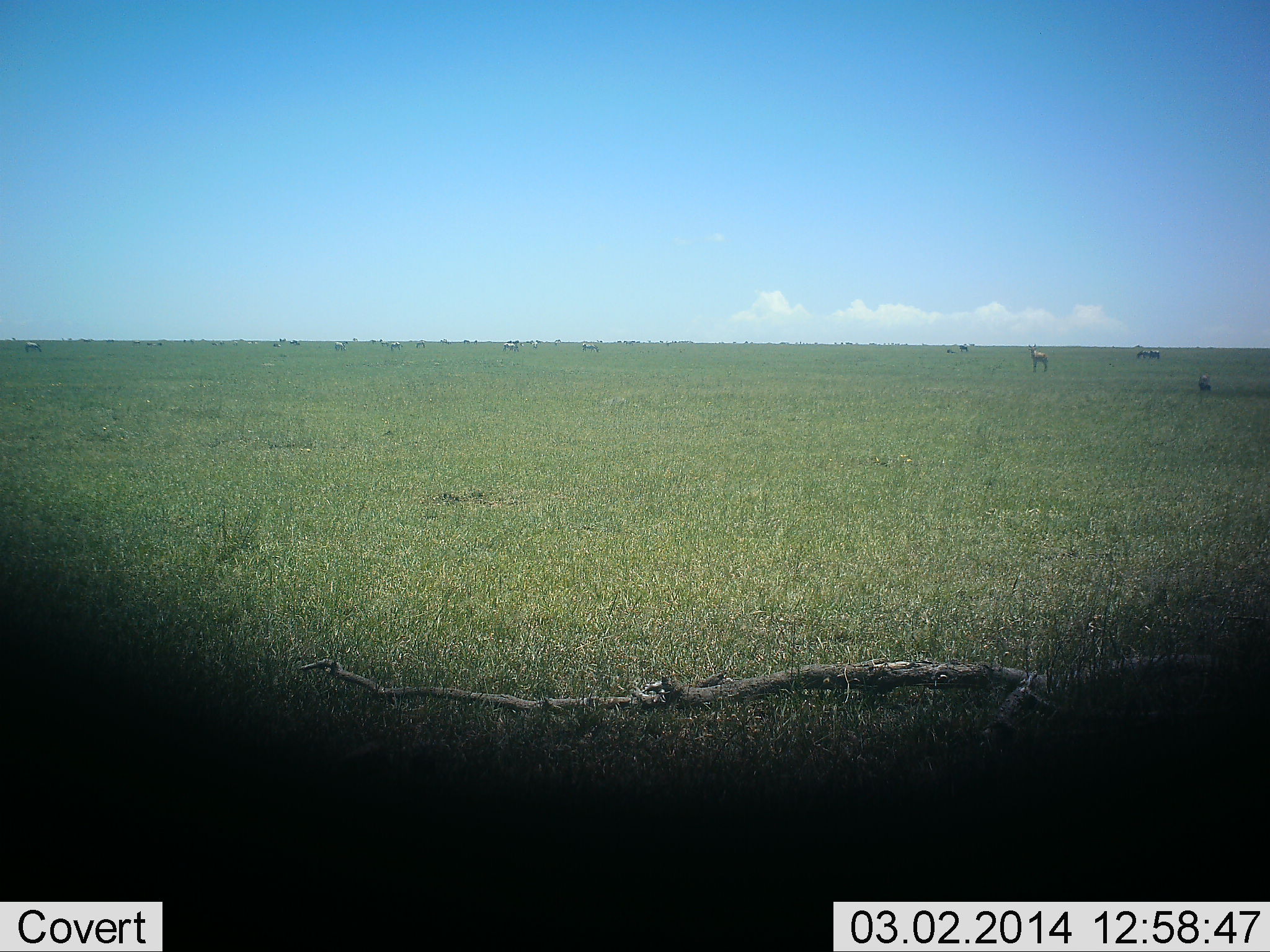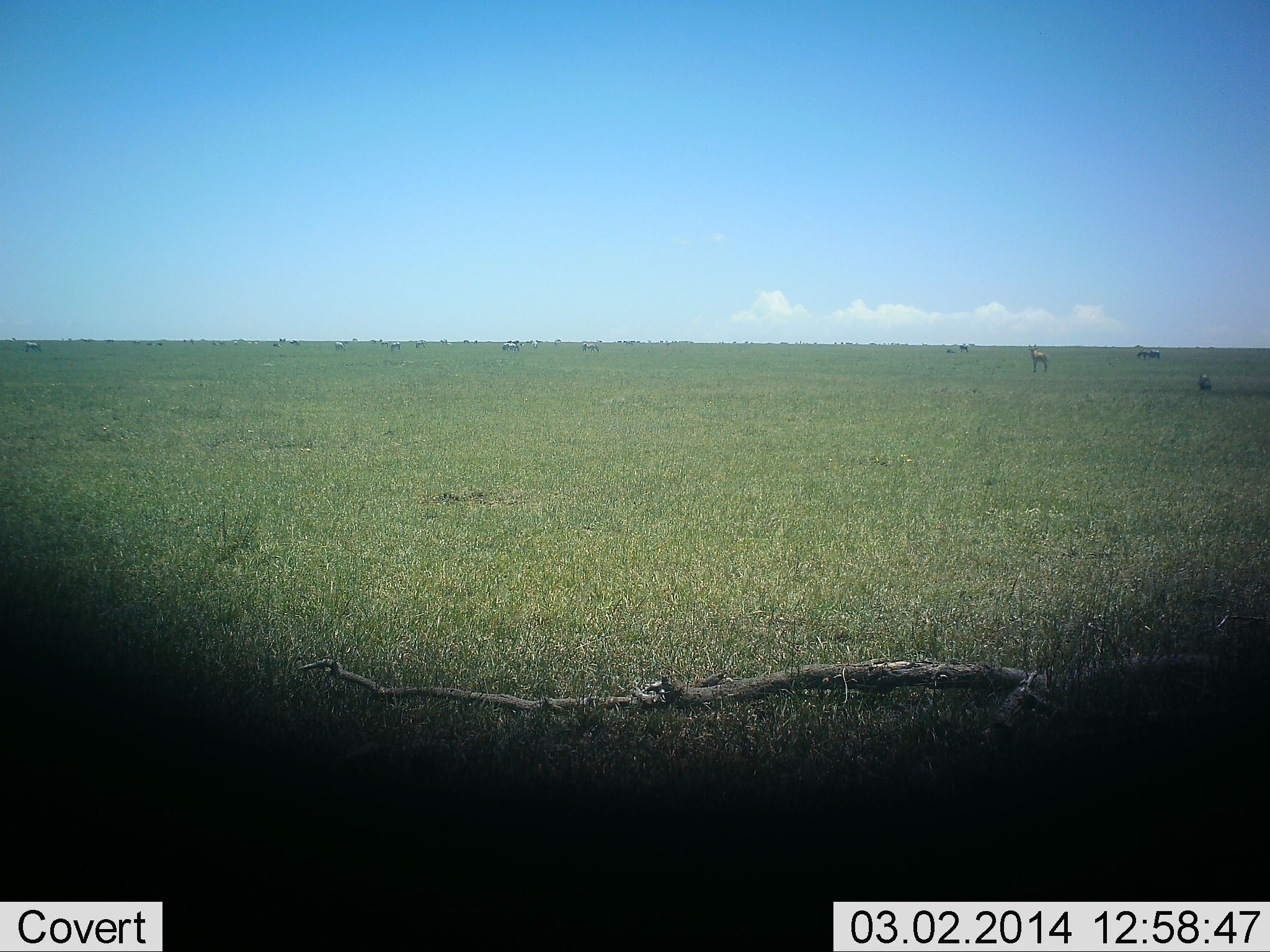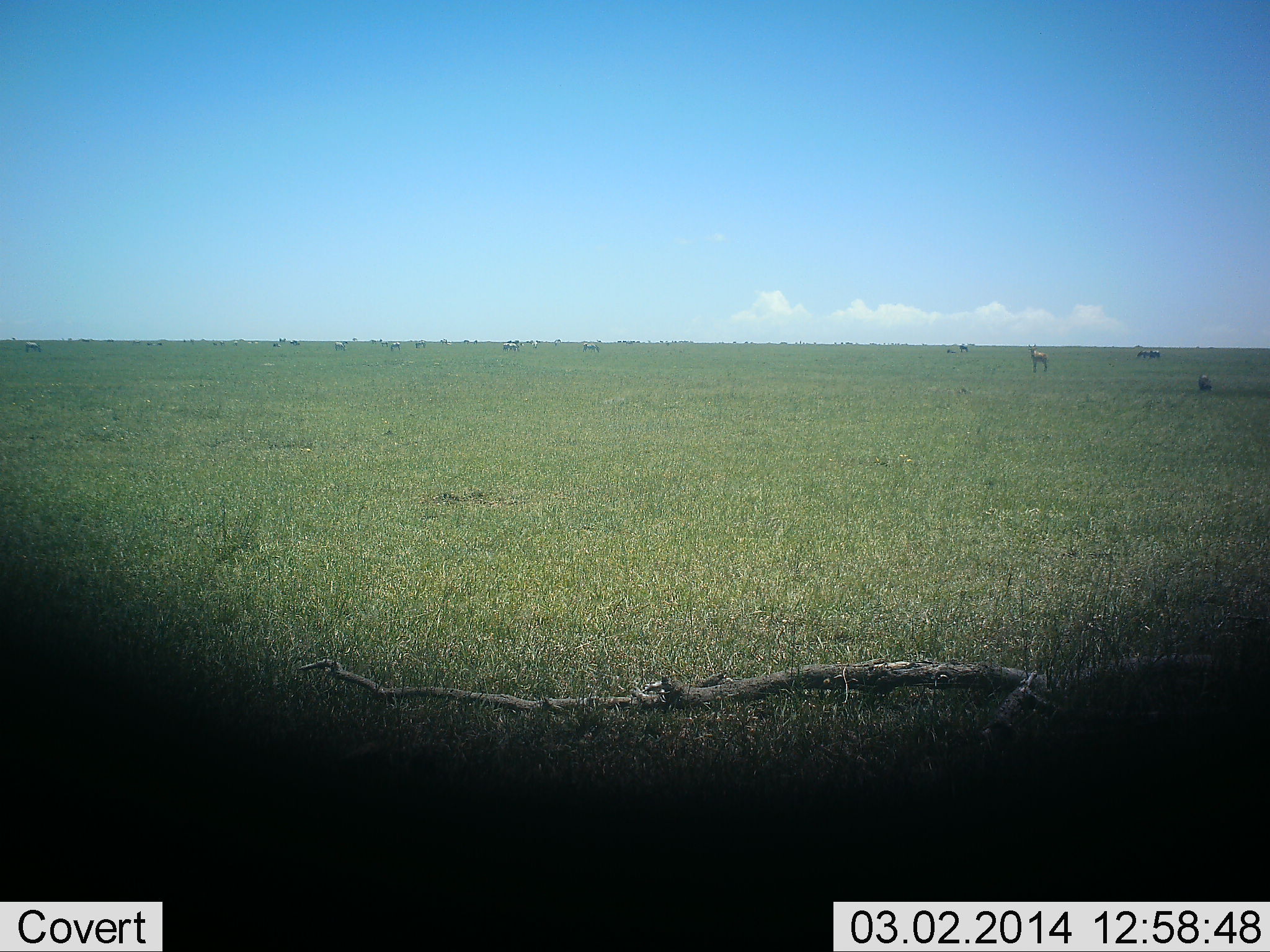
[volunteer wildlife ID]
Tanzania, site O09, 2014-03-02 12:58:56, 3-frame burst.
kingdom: Animalia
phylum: Chordata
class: Mammalia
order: Artiodactyla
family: Bovidae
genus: Eudorcas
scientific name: Eudorcas thomsonii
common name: thomson's gazelle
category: gazellethomsons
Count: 1.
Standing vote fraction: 100%.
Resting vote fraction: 0%.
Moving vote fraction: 0%.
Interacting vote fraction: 0%.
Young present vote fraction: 0%.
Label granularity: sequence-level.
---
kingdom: Animalia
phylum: Chordata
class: Mammalia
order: Artiodactyla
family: Bovidae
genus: Connochaetes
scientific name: Connochaetes taurinus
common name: blue wildebeest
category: wildebeest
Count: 11-50.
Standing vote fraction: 75%.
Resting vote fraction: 0%.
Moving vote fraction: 0%.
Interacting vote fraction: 0%.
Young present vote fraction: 0%.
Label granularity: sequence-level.